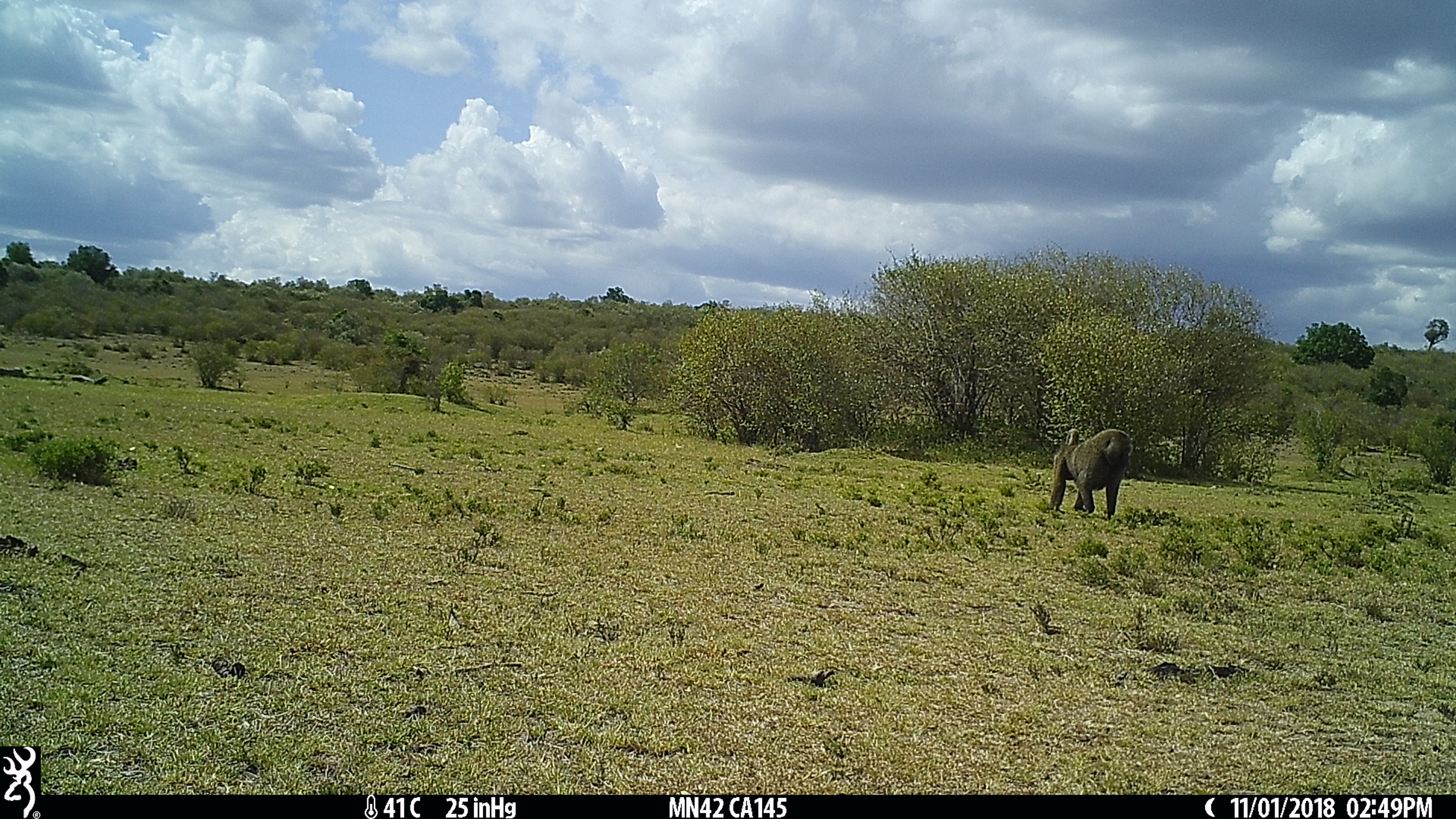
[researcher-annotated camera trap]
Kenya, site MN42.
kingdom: Animalia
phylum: Chordata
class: Mammalia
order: Primates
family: Cercopithecidae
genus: Papio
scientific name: Papio anubis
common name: olive baboon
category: baboon